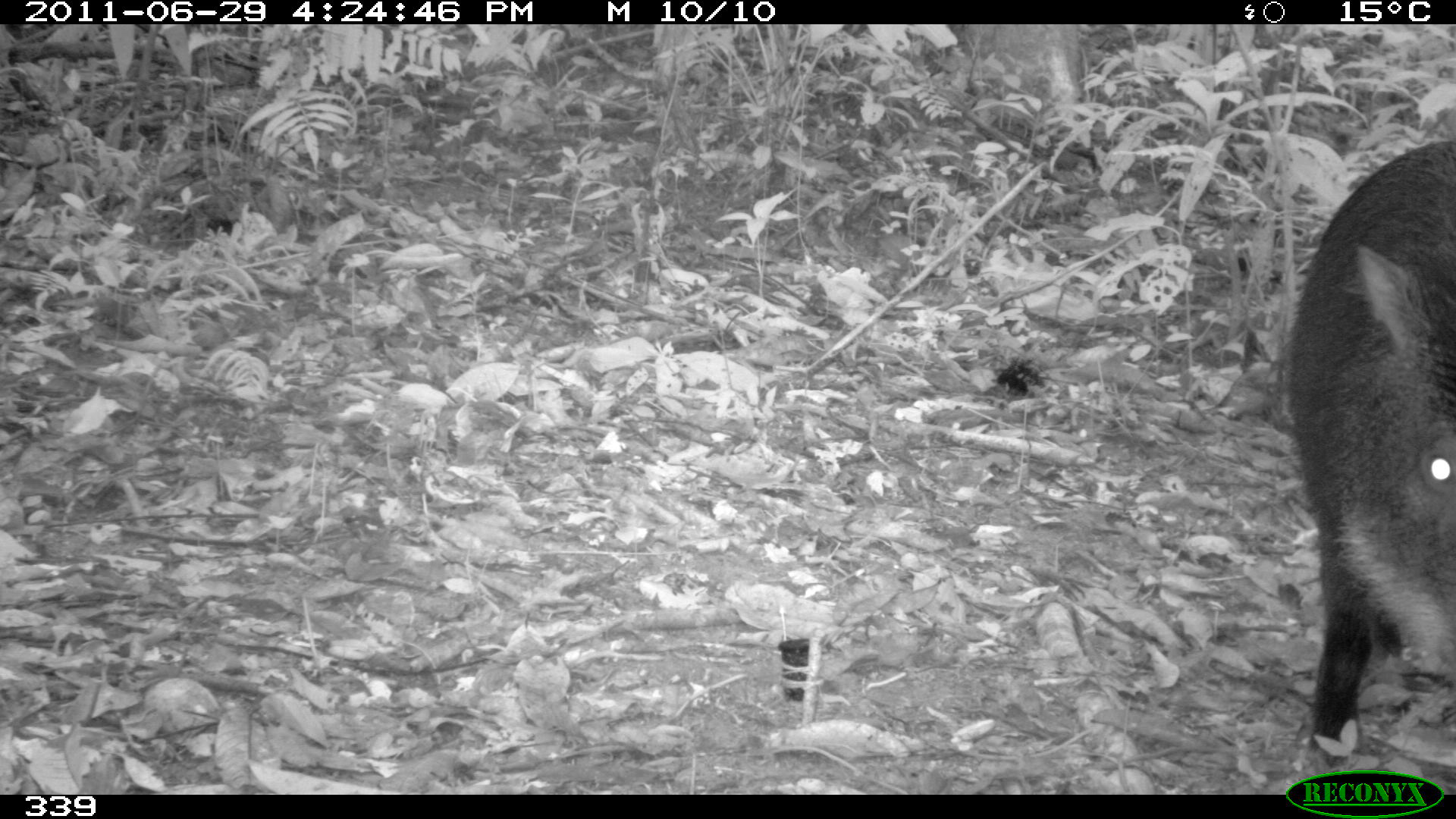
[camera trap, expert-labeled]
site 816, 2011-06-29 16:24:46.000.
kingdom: Animalia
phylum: Chordata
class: Mammalia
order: Artiodactyla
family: Tayassuidae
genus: Tayassu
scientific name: Tayassu pecari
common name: white-lipped peccary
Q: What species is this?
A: Tayassu pecari (white-lipped peccary).